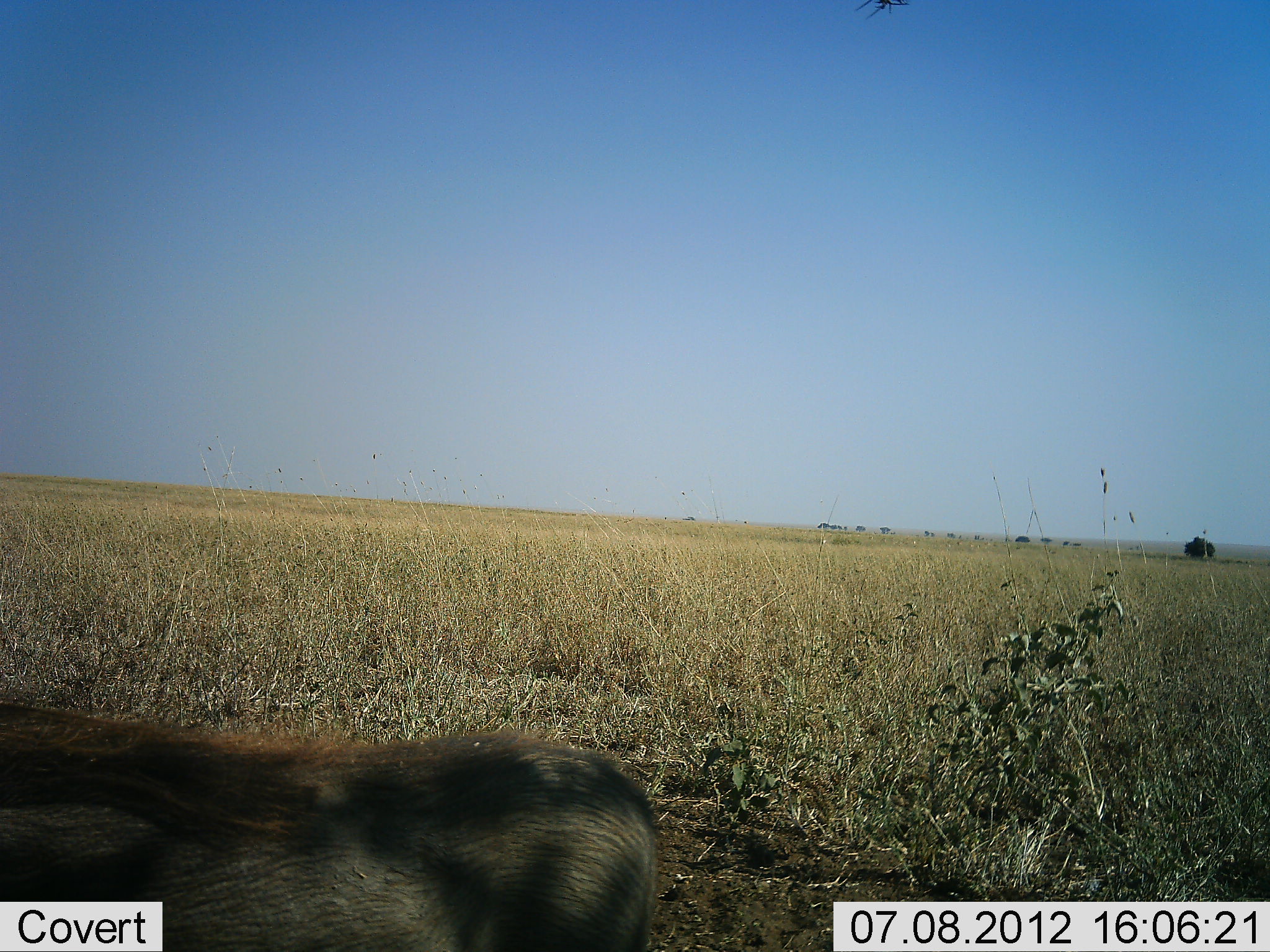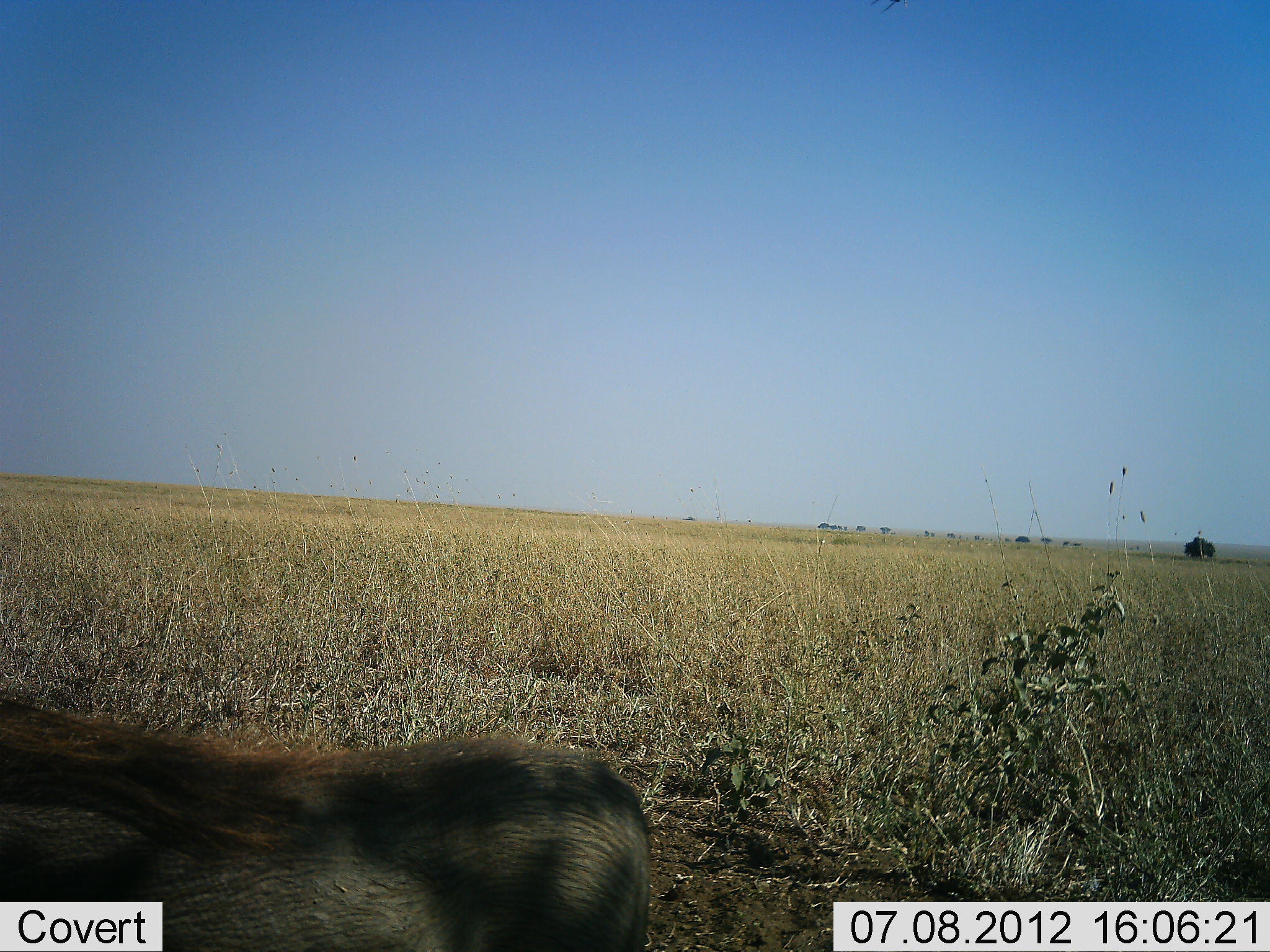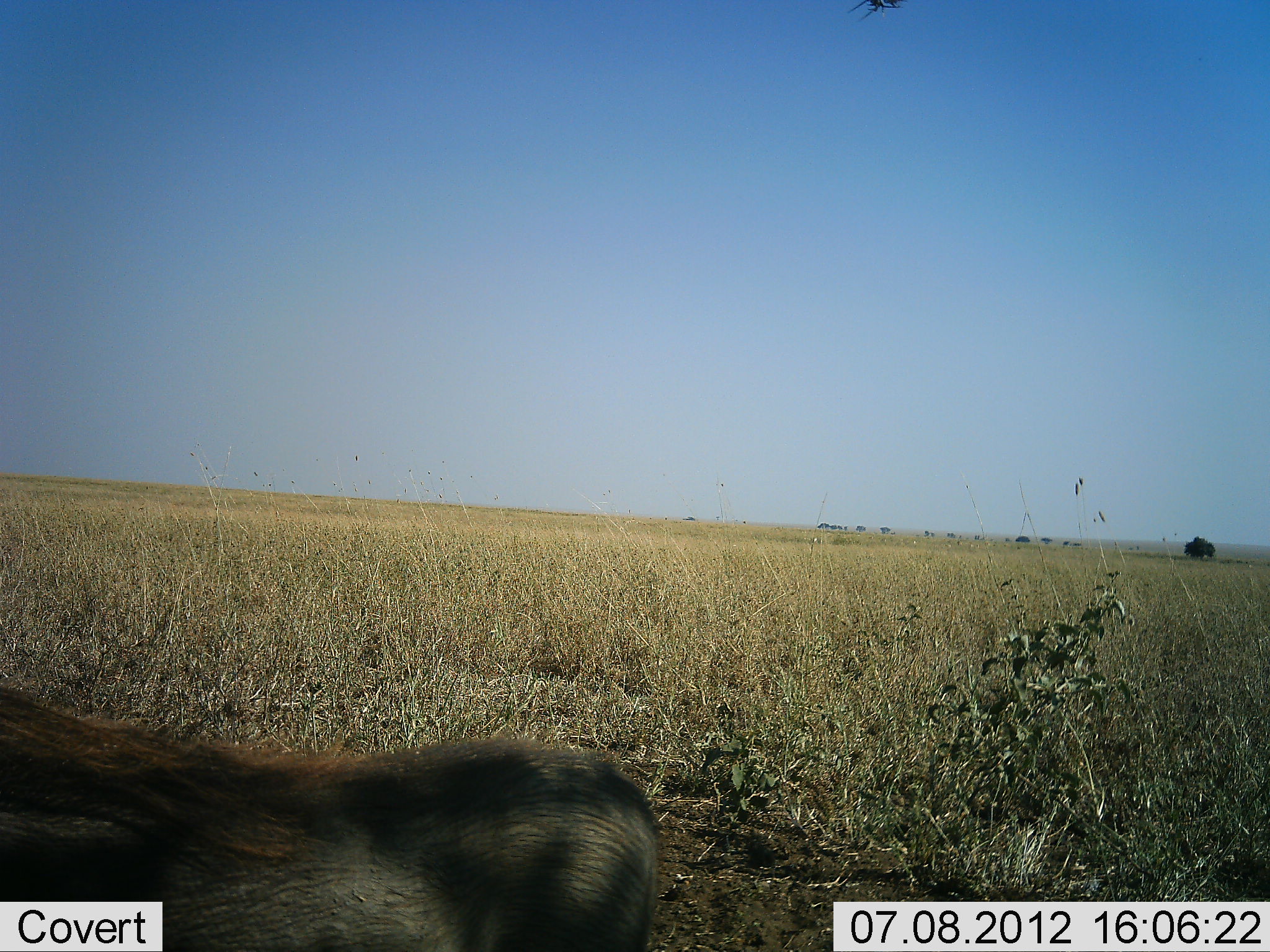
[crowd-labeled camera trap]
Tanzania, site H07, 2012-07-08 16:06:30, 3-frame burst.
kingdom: Animalia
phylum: Chordata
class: Mammalia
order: Artiodactyla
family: Suidae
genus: Phacochoerus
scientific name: Phacochoerus africanus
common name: warthog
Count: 1.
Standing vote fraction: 100%.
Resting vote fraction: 0%.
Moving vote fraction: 0%.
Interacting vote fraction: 0%.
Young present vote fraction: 0%.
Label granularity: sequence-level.